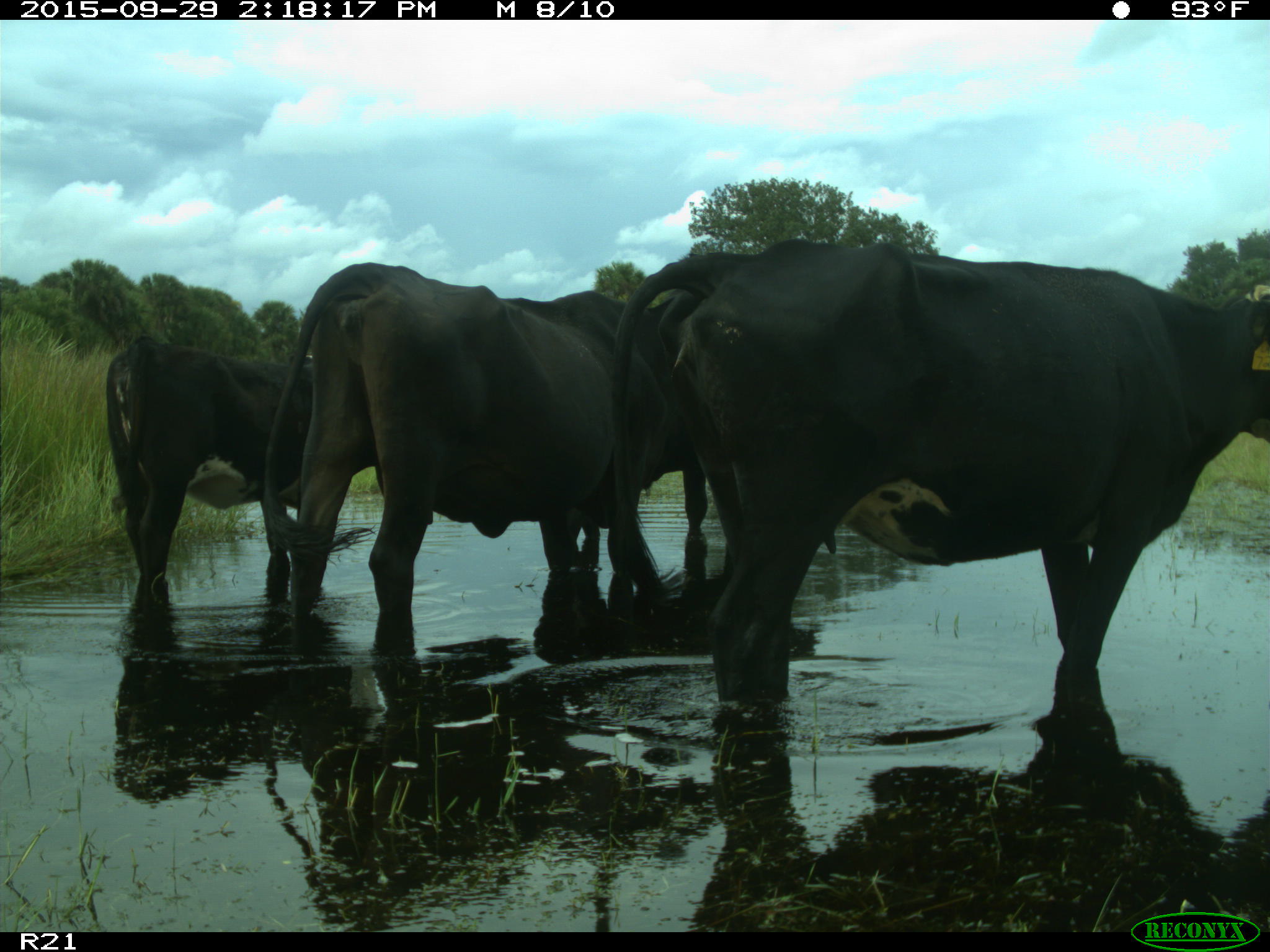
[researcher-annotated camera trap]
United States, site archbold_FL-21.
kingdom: Animalia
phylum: Chordata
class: Mammalia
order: Artiodactyla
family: Bovidae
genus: Bos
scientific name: Bos taurus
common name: domestic cow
Bos taurus (domestic cow).